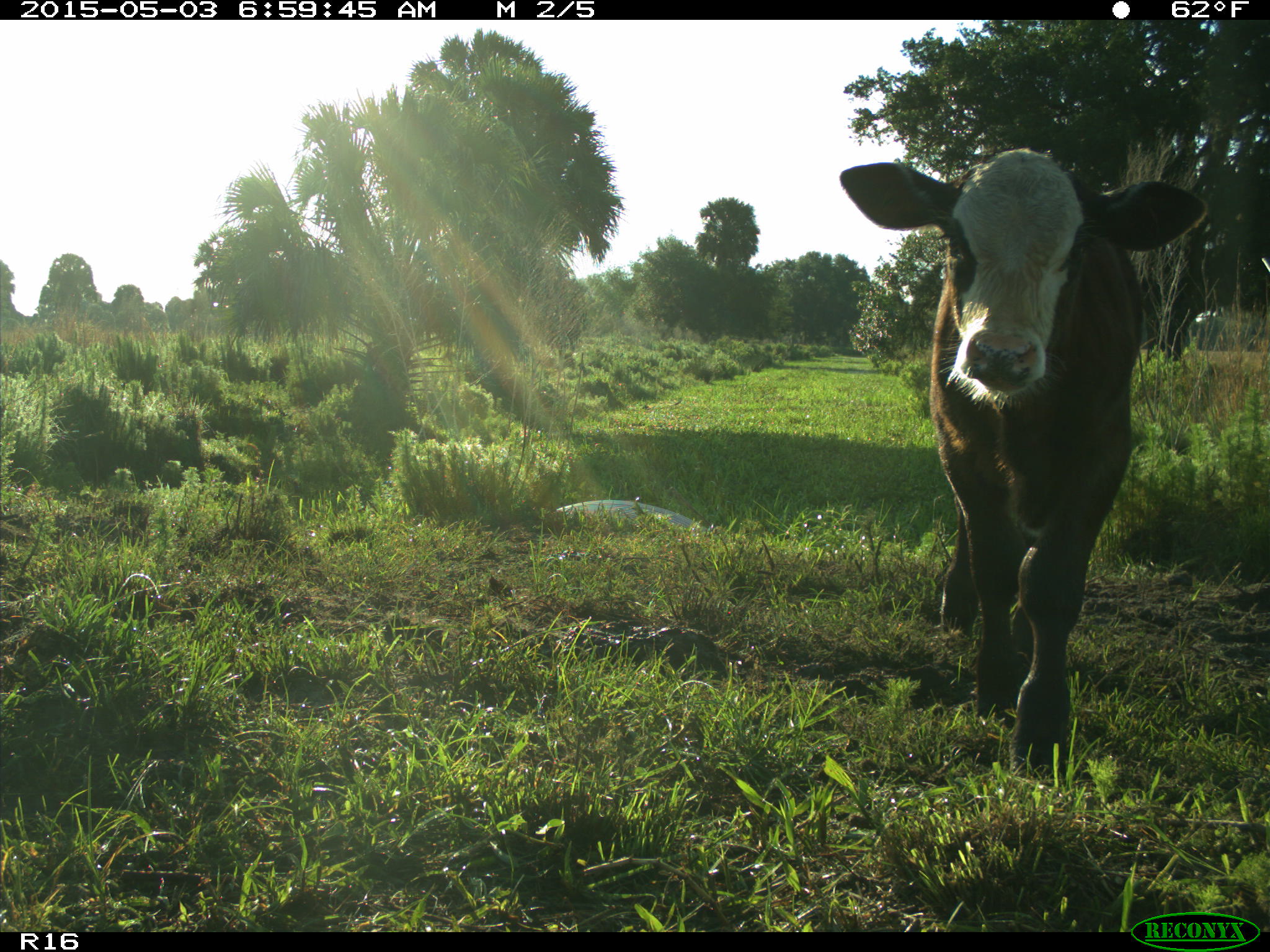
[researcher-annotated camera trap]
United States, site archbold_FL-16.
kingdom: Animalia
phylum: Chordata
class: Mammalia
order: Artiodactyla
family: Bovidae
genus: Bos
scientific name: Bos taurus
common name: domestic cow